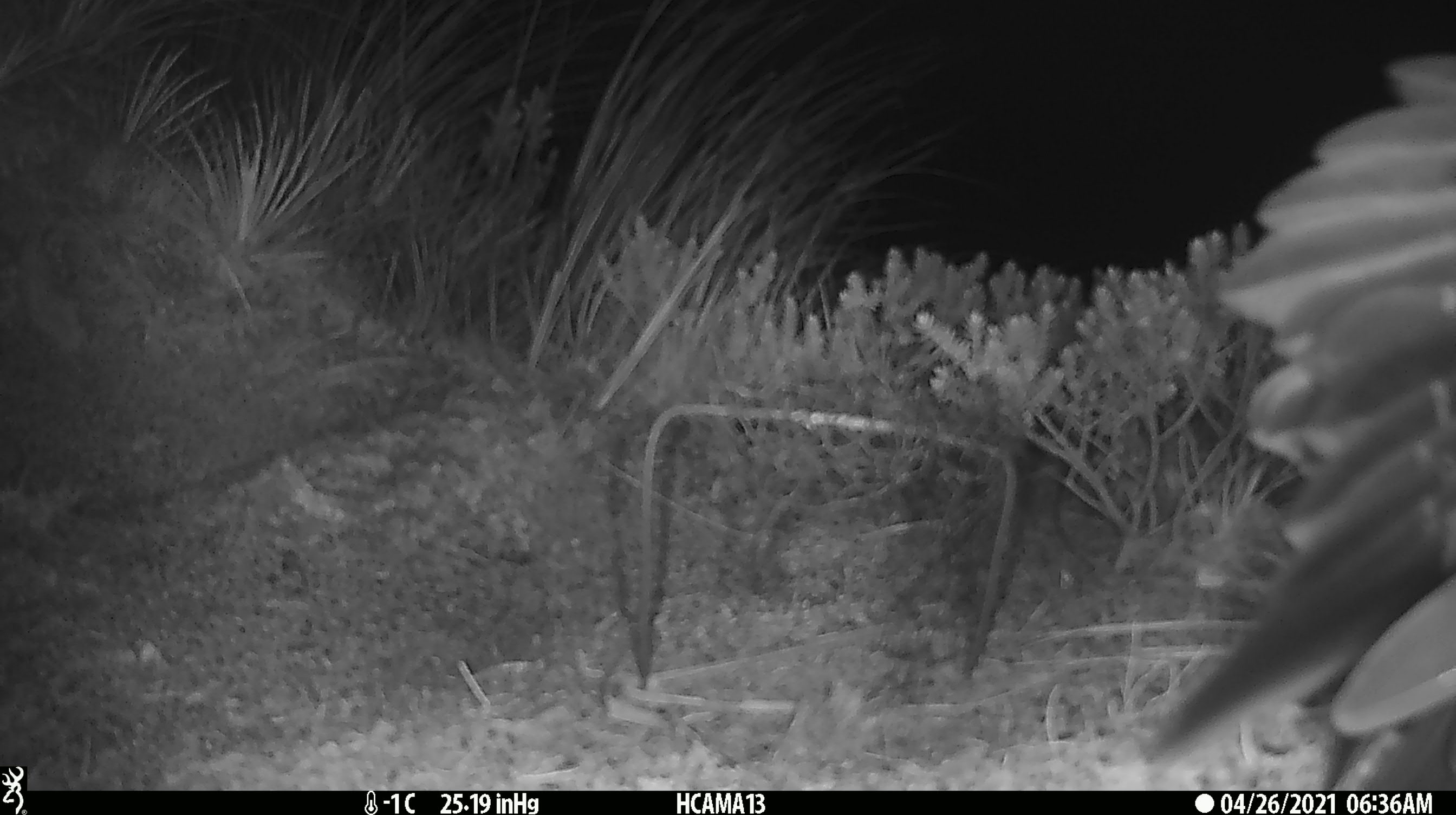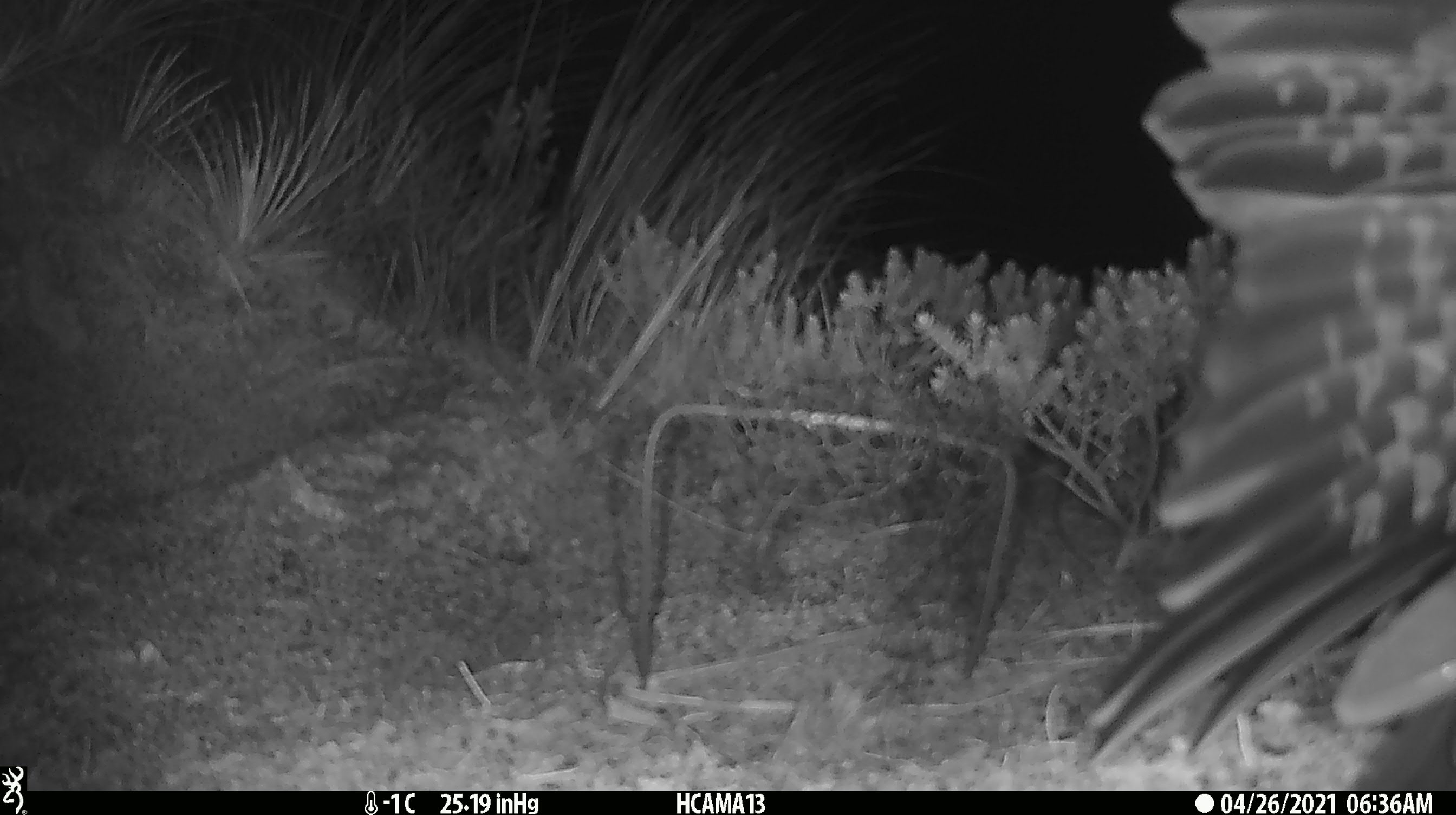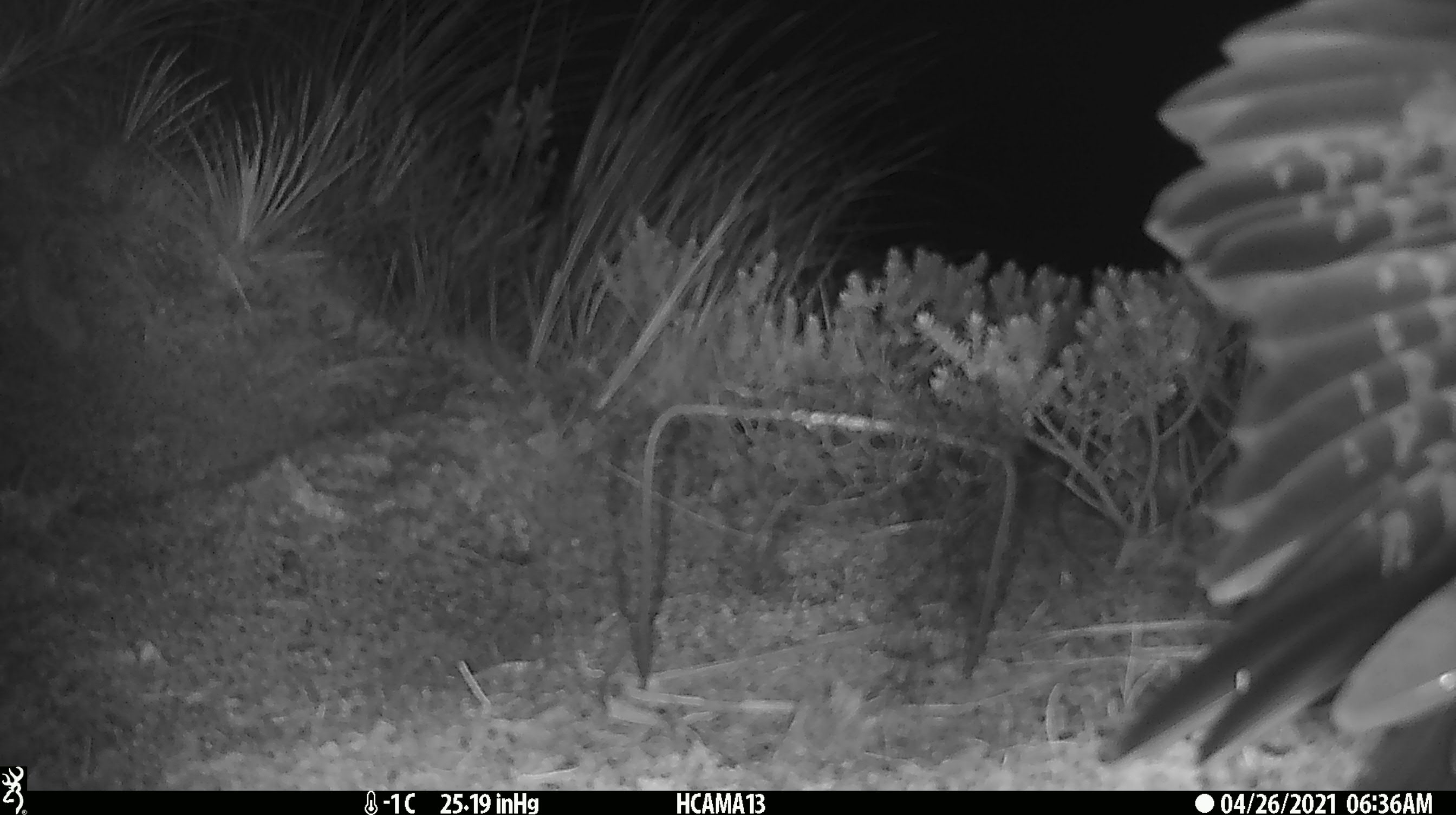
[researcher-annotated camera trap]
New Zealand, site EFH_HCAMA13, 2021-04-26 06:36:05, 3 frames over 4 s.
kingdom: Animalia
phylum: Chordata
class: Aves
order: Psittaciformes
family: Strigopidae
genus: Nestor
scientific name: Nestor notabilis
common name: kea